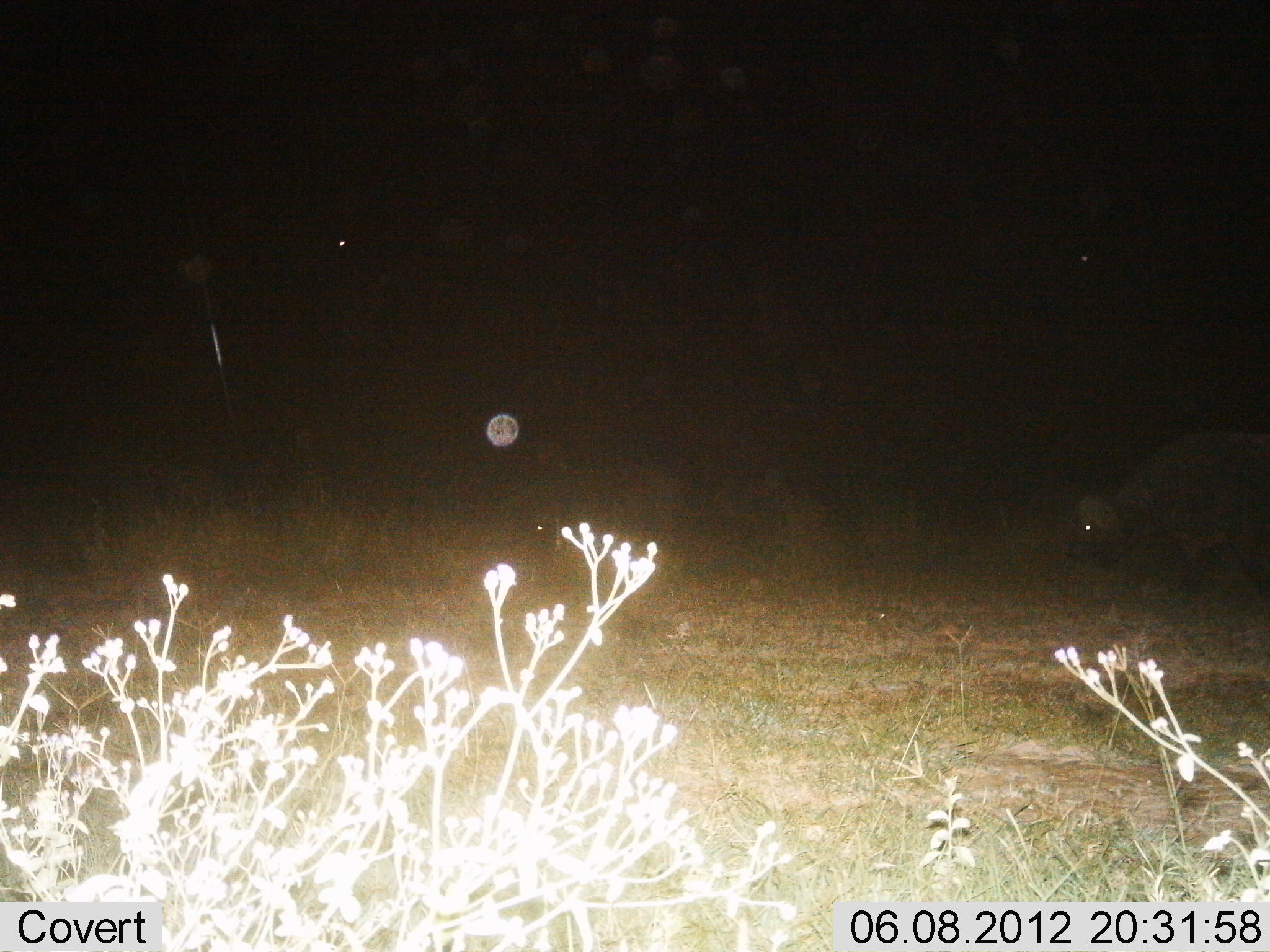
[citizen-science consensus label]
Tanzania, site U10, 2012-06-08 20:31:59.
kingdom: Animalia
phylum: Chordata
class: Mammalia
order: Artiodactyla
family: Bovidae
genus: Syncerus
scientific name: Syncerus caffer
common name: cape buffalo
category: buffalo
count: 1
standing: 50%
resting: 10%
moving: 10%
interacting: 0%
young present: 0%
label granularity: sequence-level